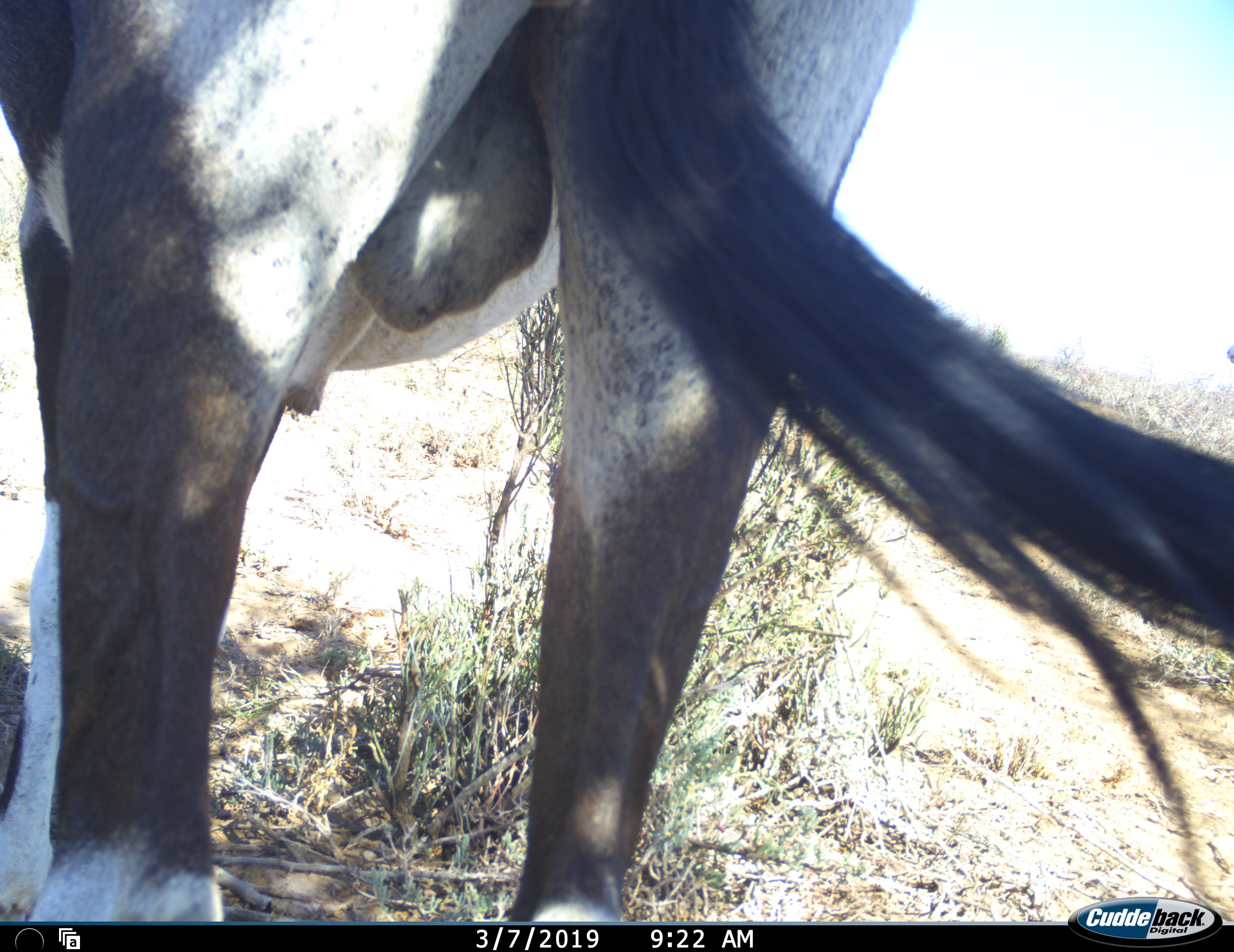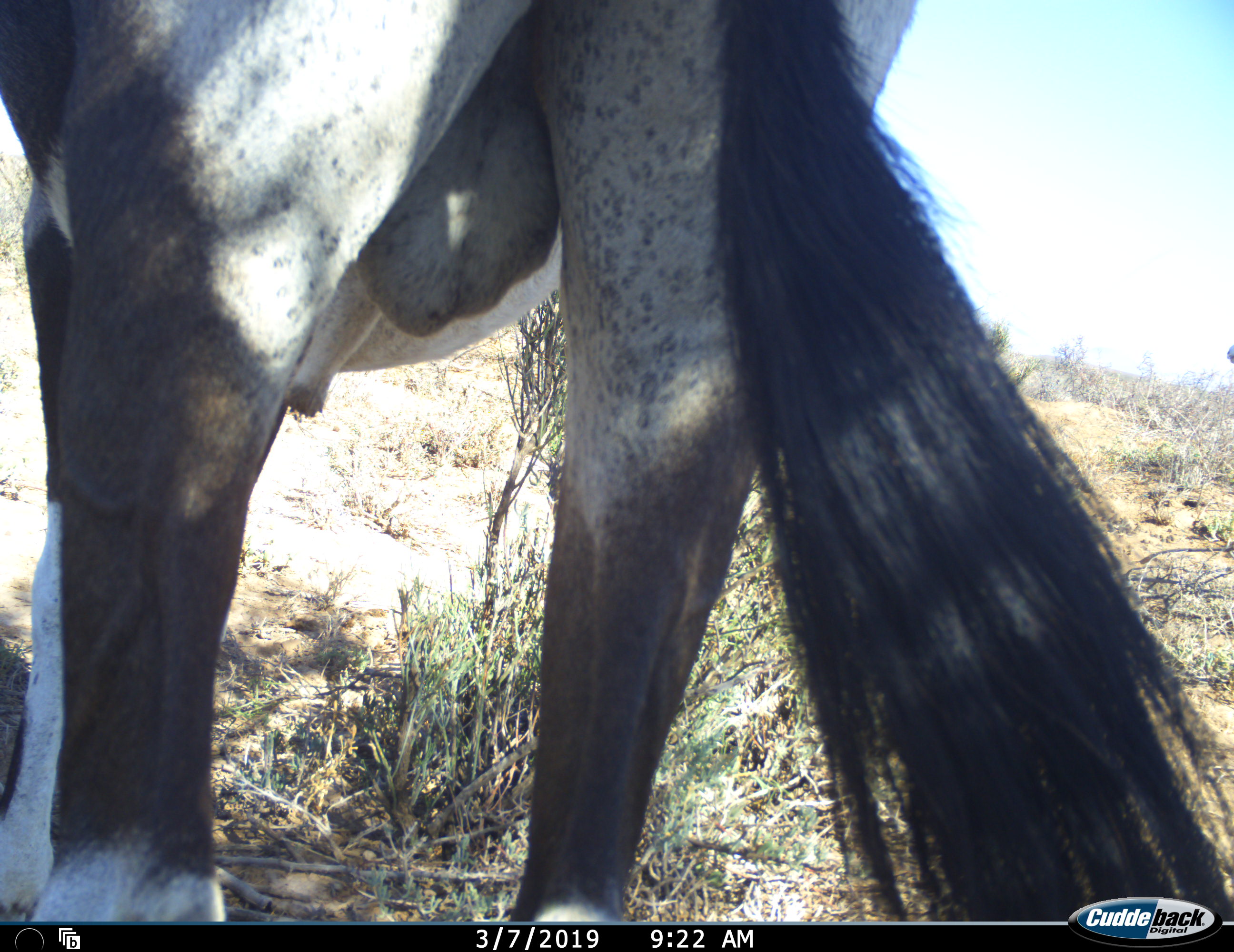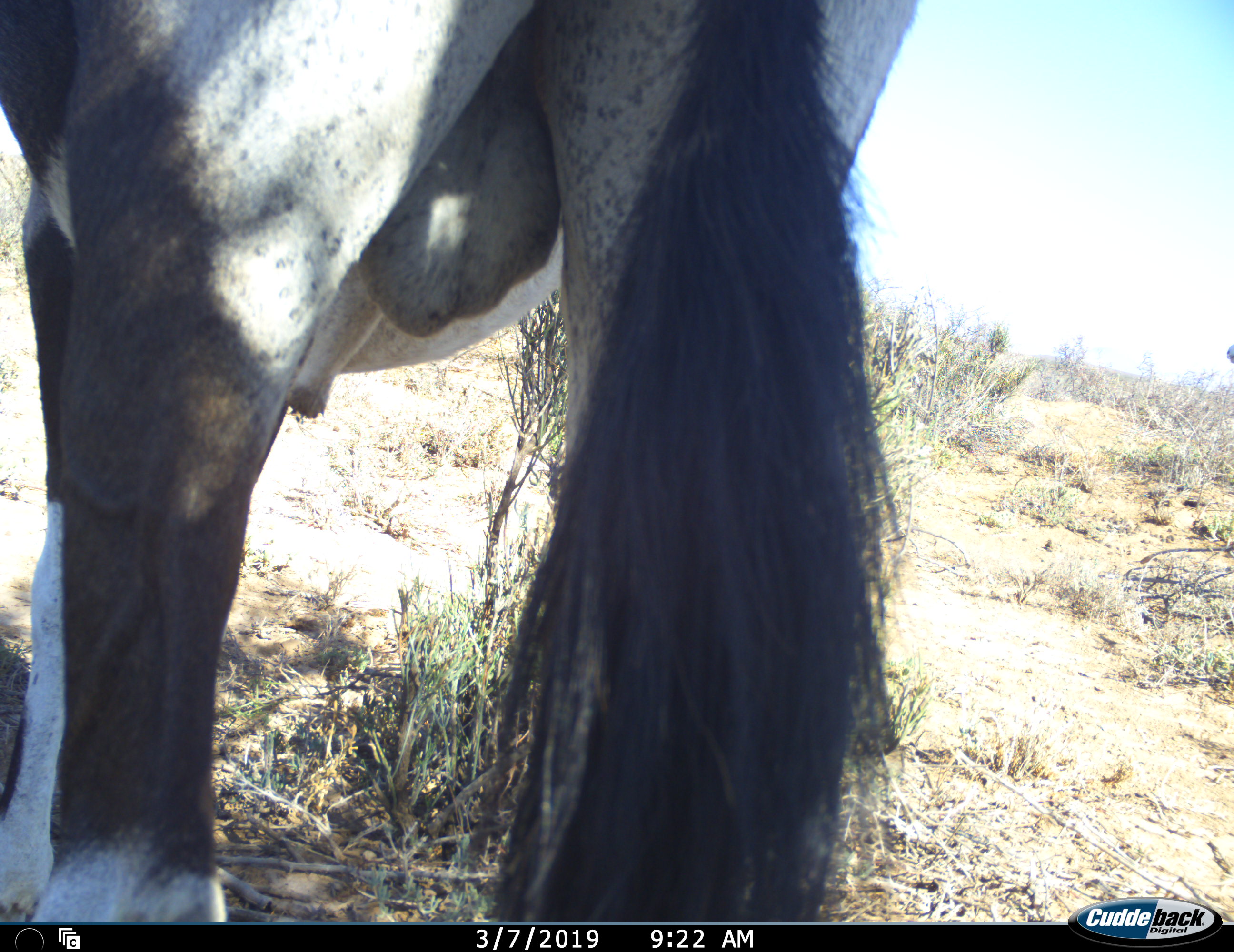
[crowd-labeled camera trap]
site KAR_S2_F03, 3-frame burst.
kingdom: Animalia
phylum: Chordata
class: Mammalia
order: Artiodactyla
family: Bovidae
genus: Oryx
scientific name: Oryx gazella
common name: gemsbok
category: oryx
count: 1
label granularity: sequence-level